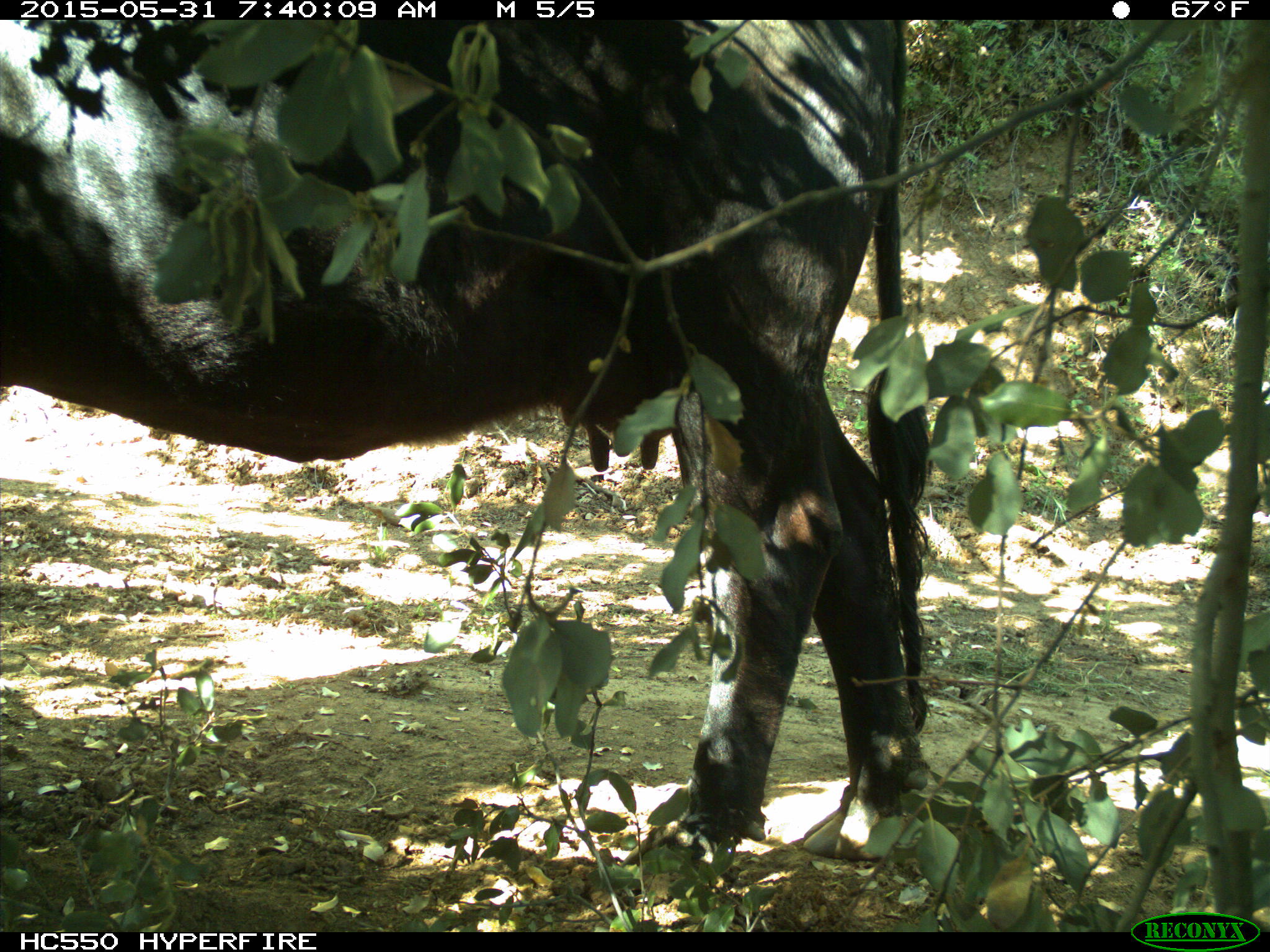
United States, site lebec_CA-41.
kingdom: Animalia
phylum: Chordata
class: Mammalia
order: Artiodactyla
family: Bovidae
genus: Bos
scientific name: Bos taurus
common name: domestic cow